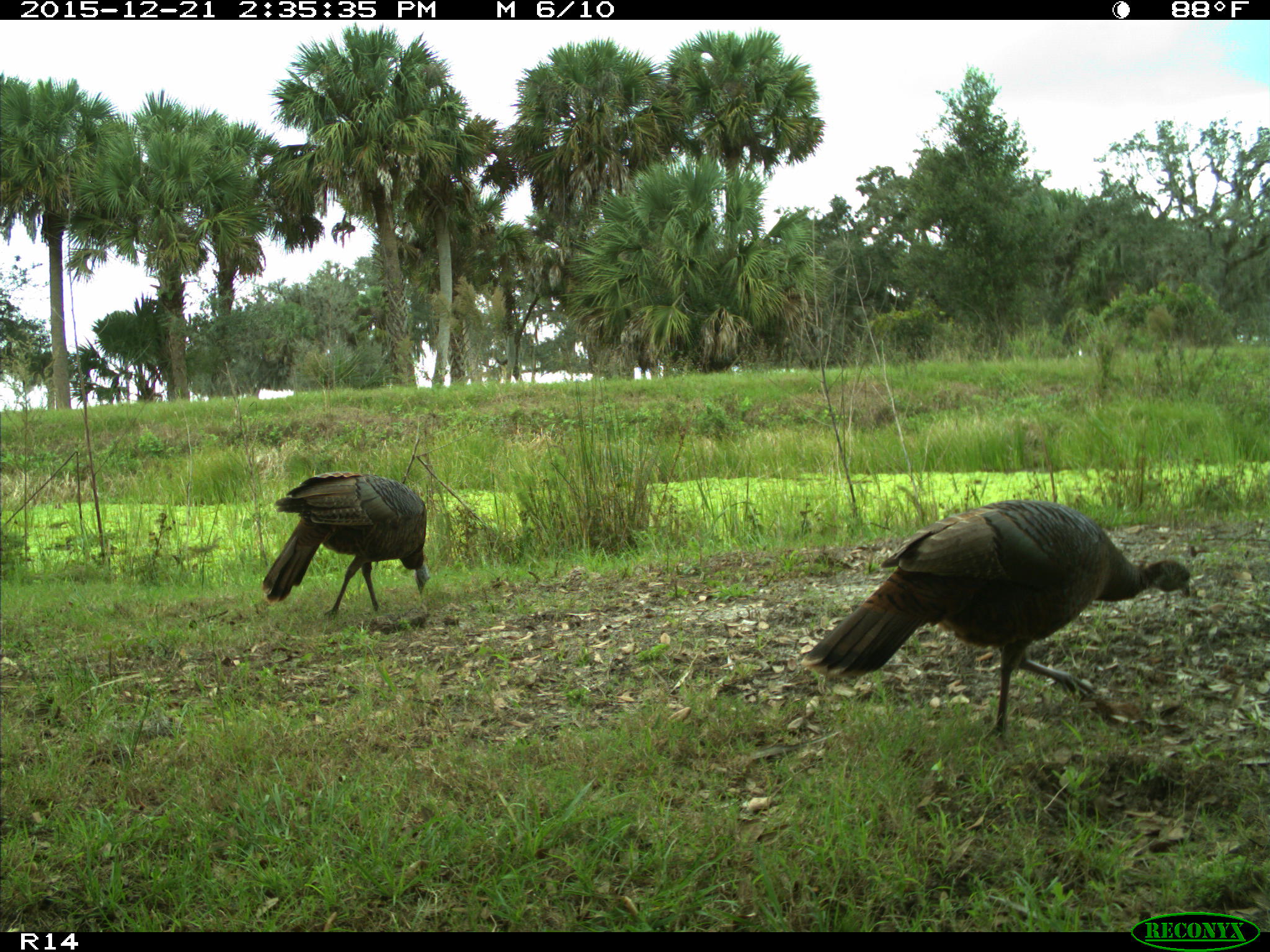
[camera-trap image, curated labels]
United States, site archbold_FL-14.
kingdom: Animalia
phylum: Chordata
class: Aves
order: Galliformes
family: Phasianidae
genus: Meleagris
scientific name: Meleagris gallopavo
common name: wild turkey